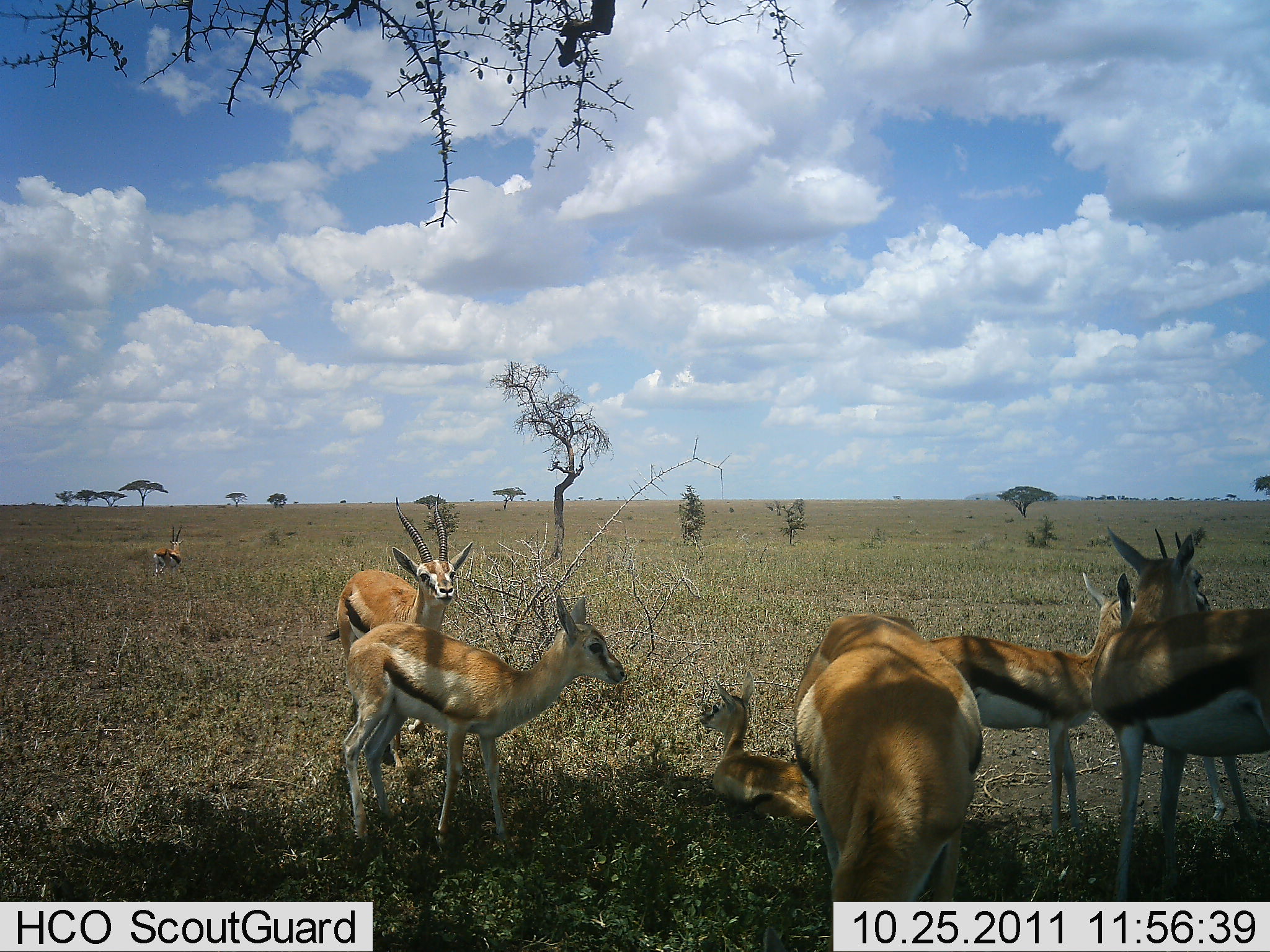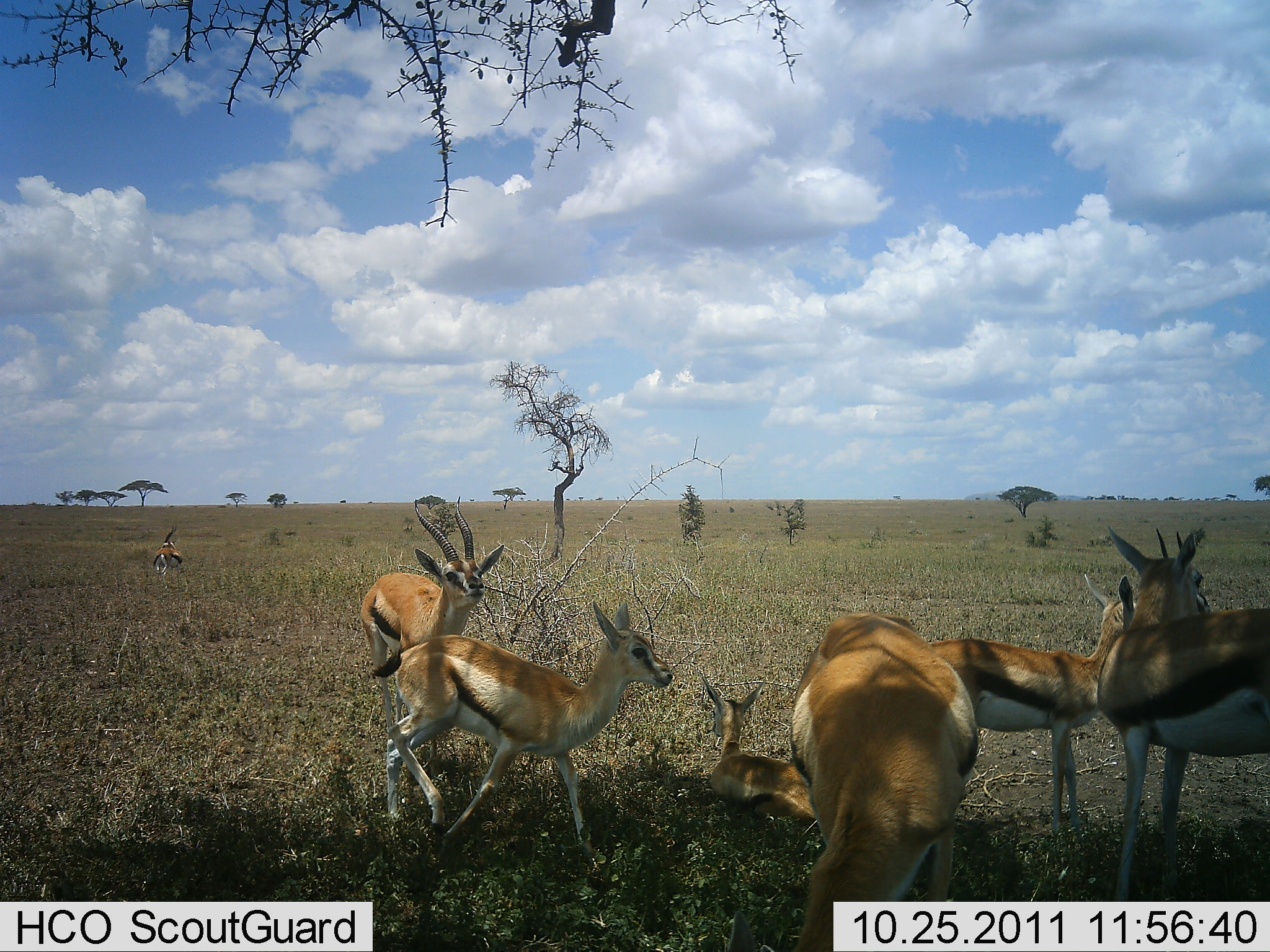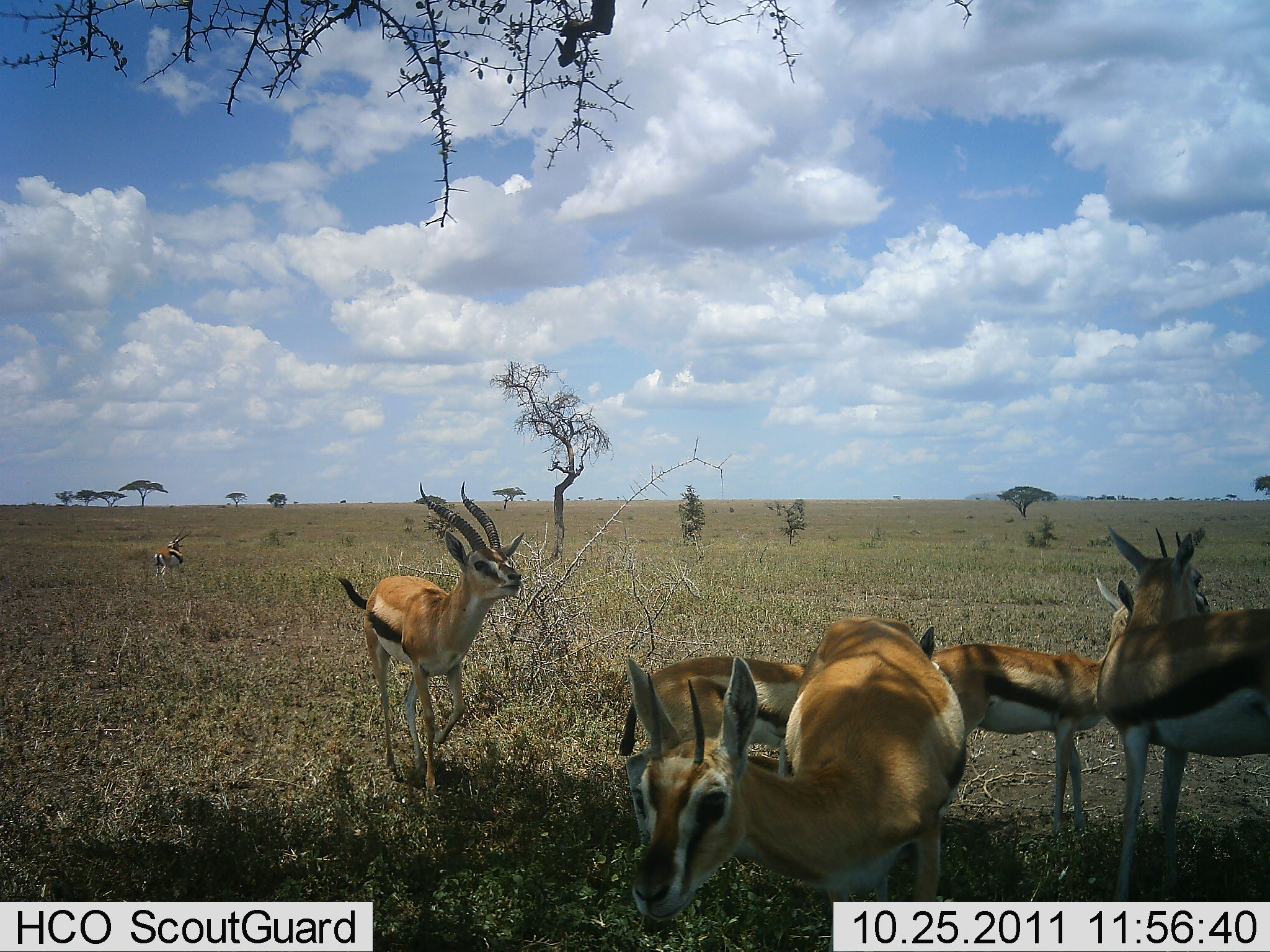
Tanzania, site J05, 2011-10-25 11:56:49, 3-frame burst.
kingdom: Animalia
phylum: Chordata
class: Mammalia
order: Artiodactyla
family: Bovidae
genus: Eudorcas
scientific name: Eudorcas thomsonii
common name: thomson's gazelle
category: gazellethomsons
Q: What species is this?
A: Gazellethomsons (thomson's gazelle) (Eudorcas thomsonii).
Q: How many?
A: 6.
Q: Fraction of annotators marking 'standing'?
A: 64%.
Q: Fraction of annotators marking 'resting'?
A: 64%.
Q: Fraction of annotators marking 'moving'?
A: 55%.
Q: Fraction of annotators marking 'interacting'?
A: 45%.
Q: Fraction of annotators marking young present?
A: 18%.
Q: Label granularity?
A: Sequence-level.